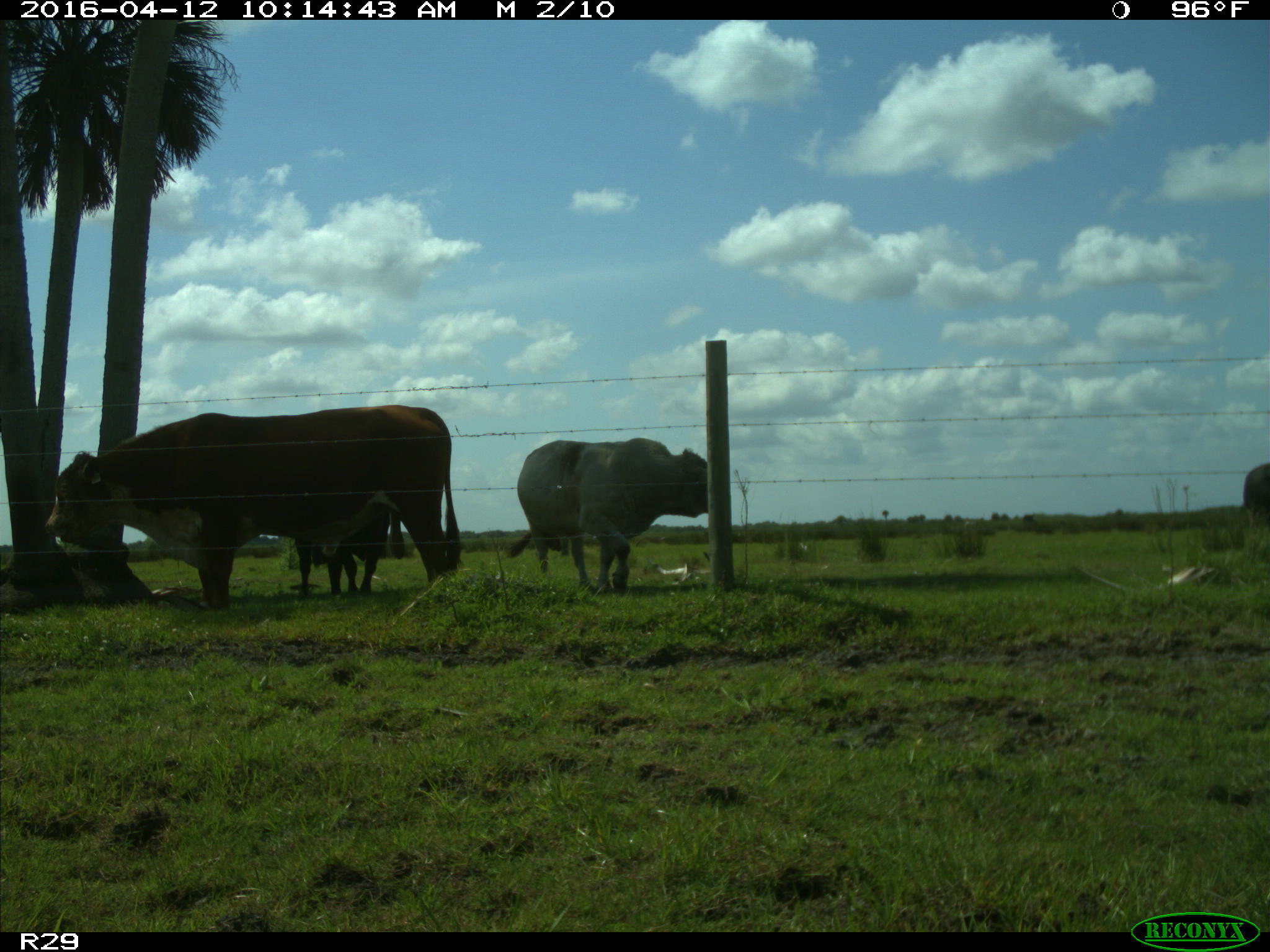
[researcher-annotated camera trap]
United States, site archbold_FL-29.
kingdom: Animalia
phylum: Chordata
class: Mammalia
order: Artiodactyla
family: Bovidae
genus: Bos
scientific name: Bos taurus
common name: domestic cow